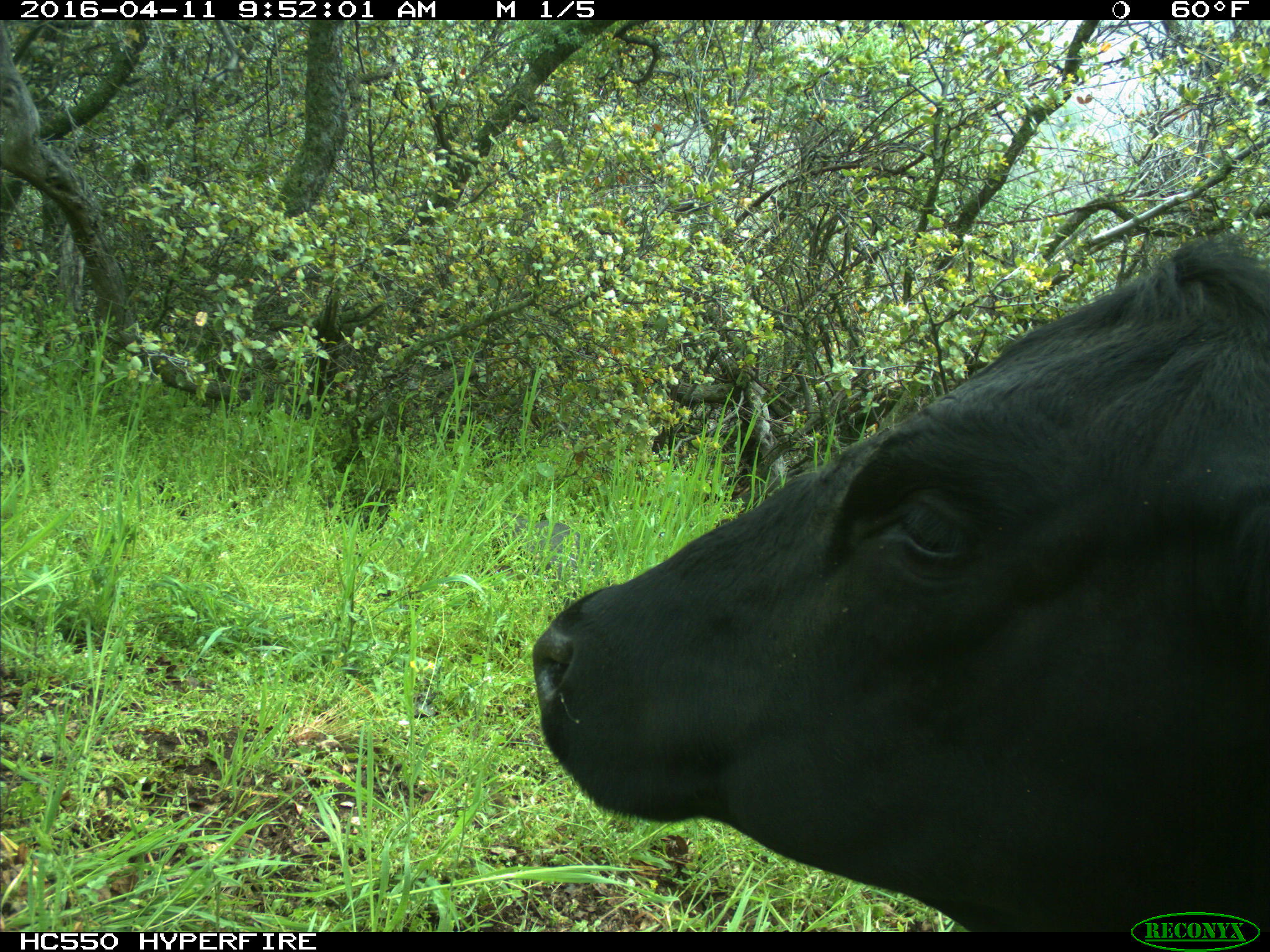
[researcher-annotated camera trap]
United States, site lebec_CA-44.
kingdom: Animalia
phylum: Chordata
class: Mammalia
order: Artiodactyla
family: Bovidae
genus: Bos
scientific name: Bos taurus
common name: domestic cow